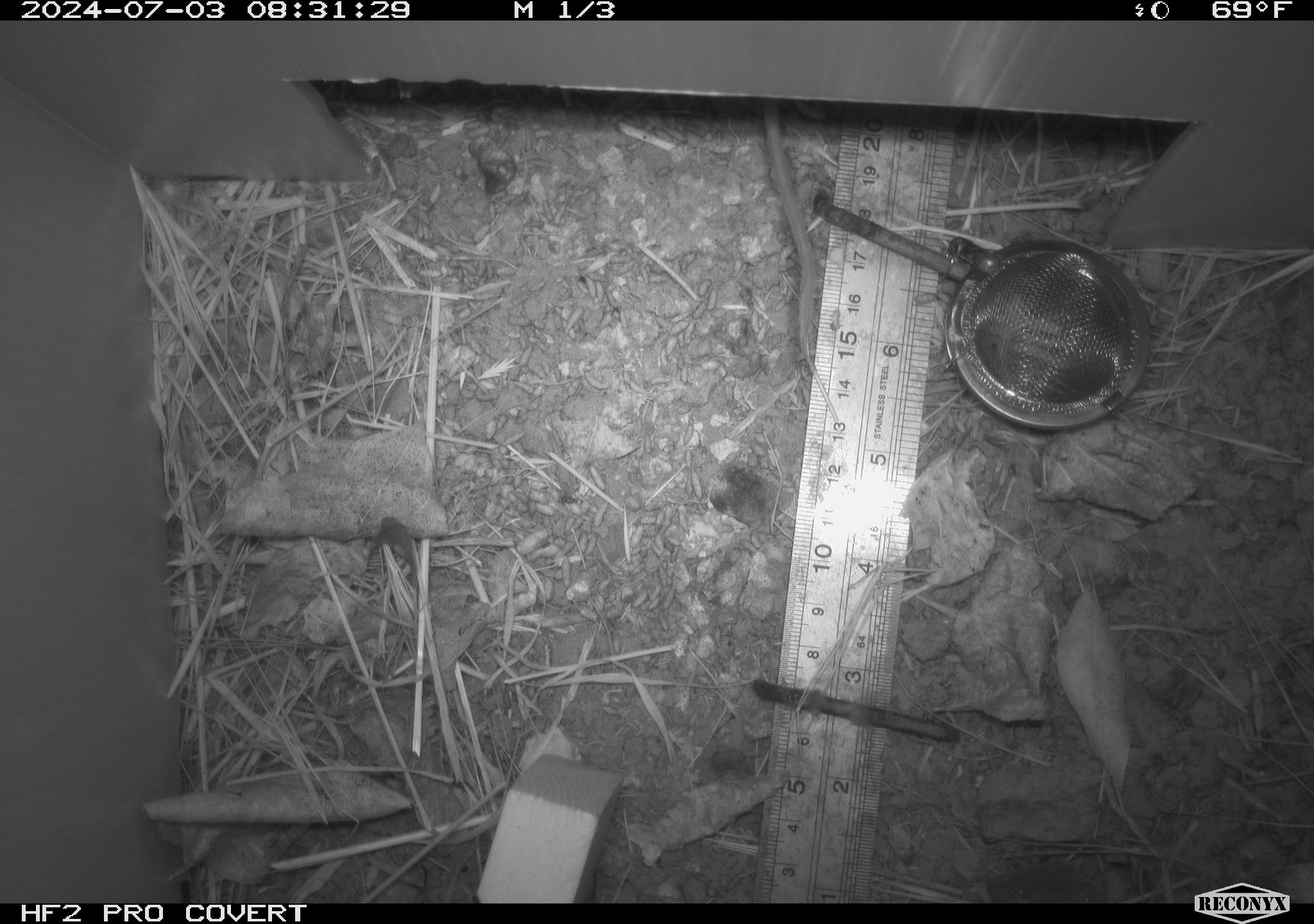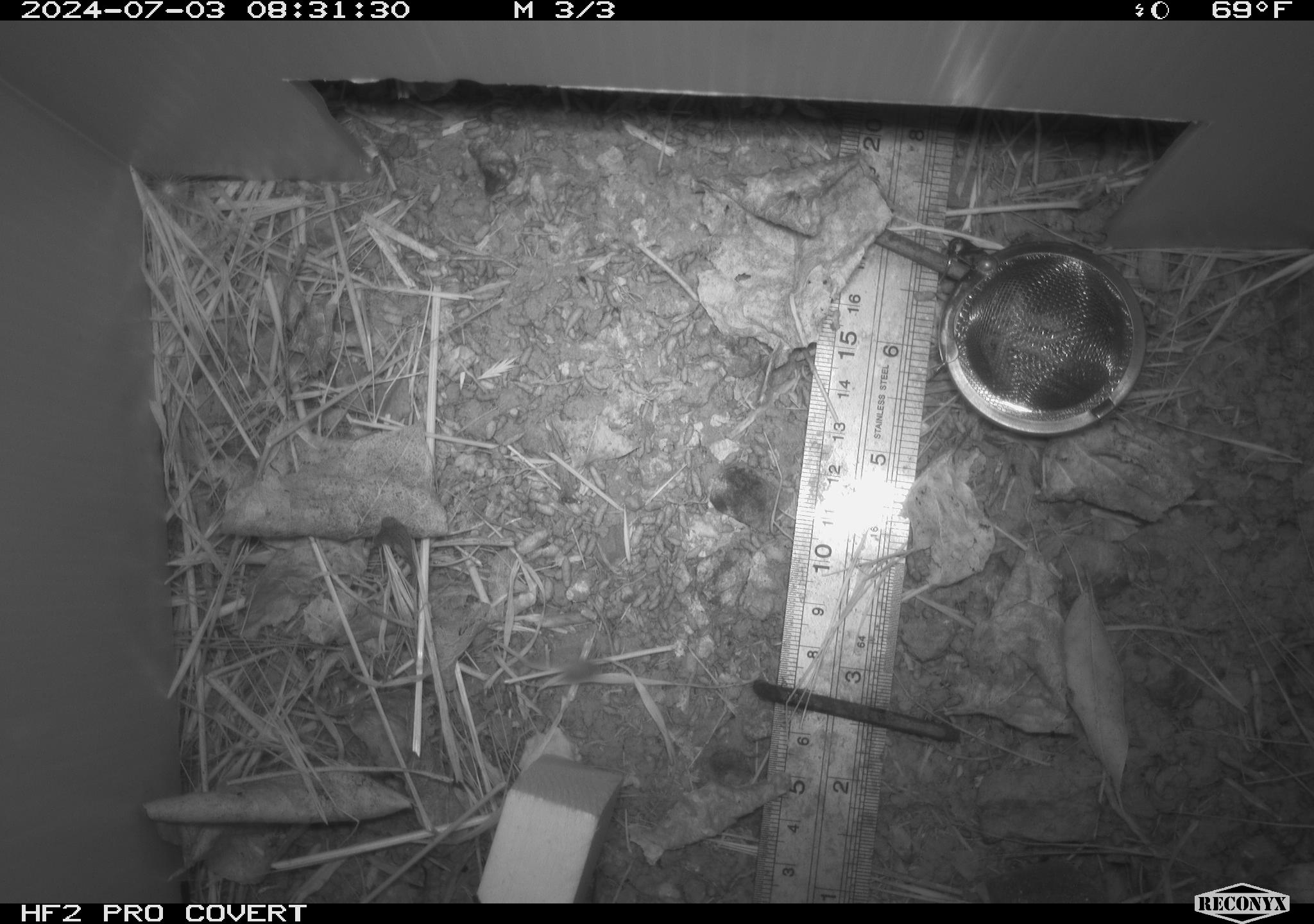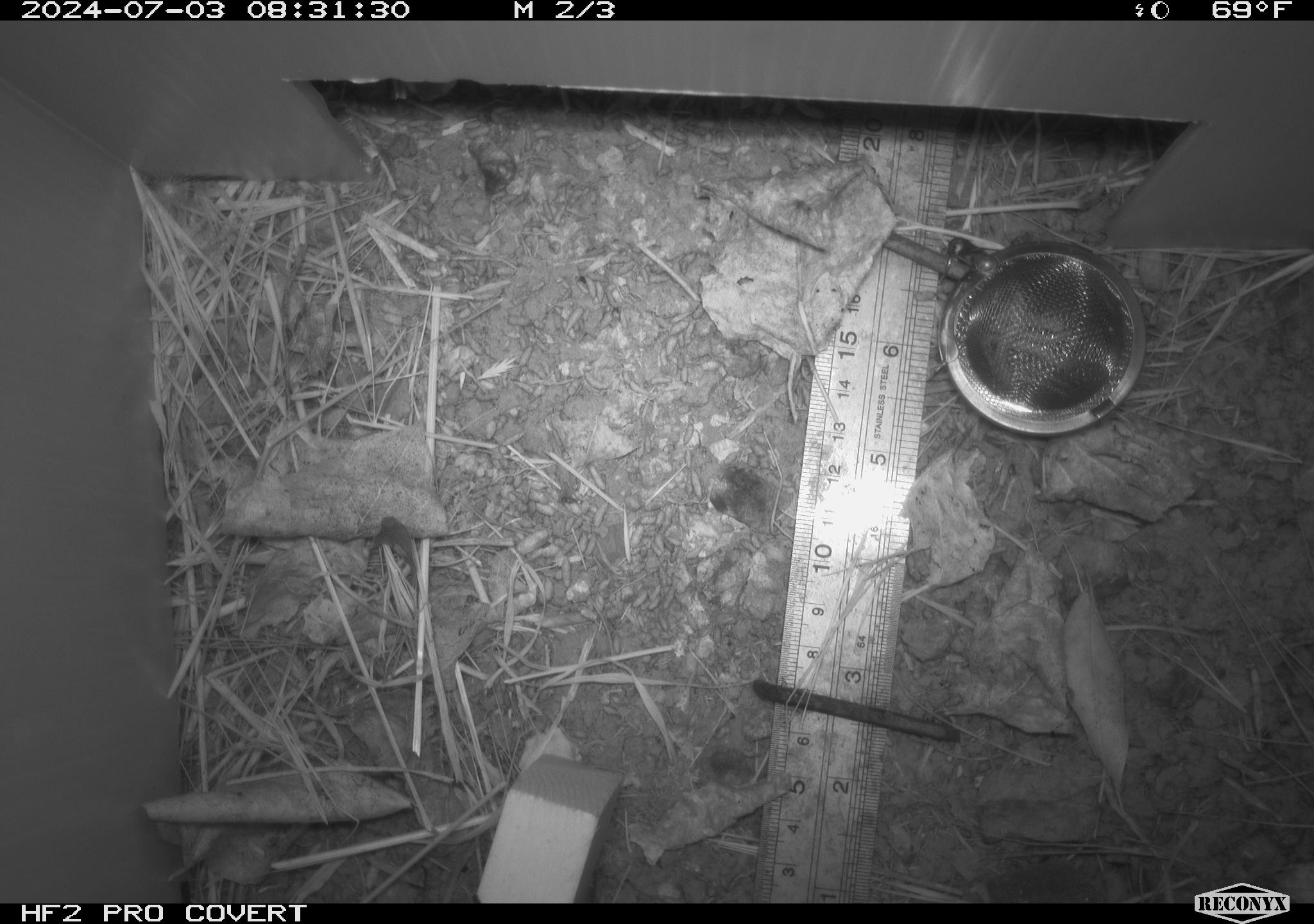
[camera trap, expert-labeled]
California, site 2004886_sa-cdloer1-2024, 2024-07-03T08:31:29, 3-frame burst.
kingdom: Animalia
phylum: Chordata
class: Mammalia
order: Rodentia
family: Cricetidae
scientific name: Arvicolinae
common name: voles, lemmings, and muskrats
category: arvicolinae subfamily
Arvicolinae subfamily (voles, lemmings, and muskrats) (Arvicolinae).